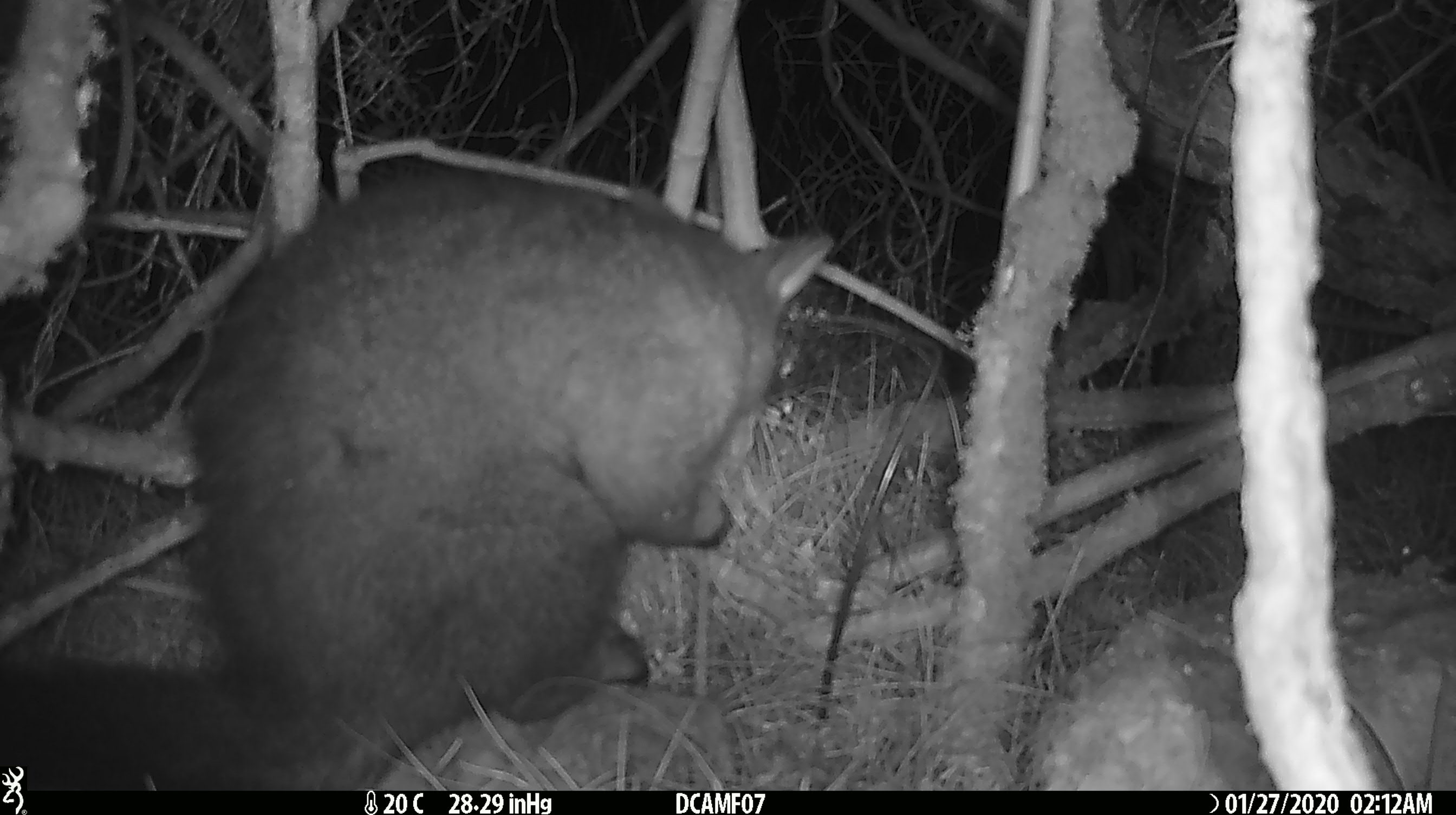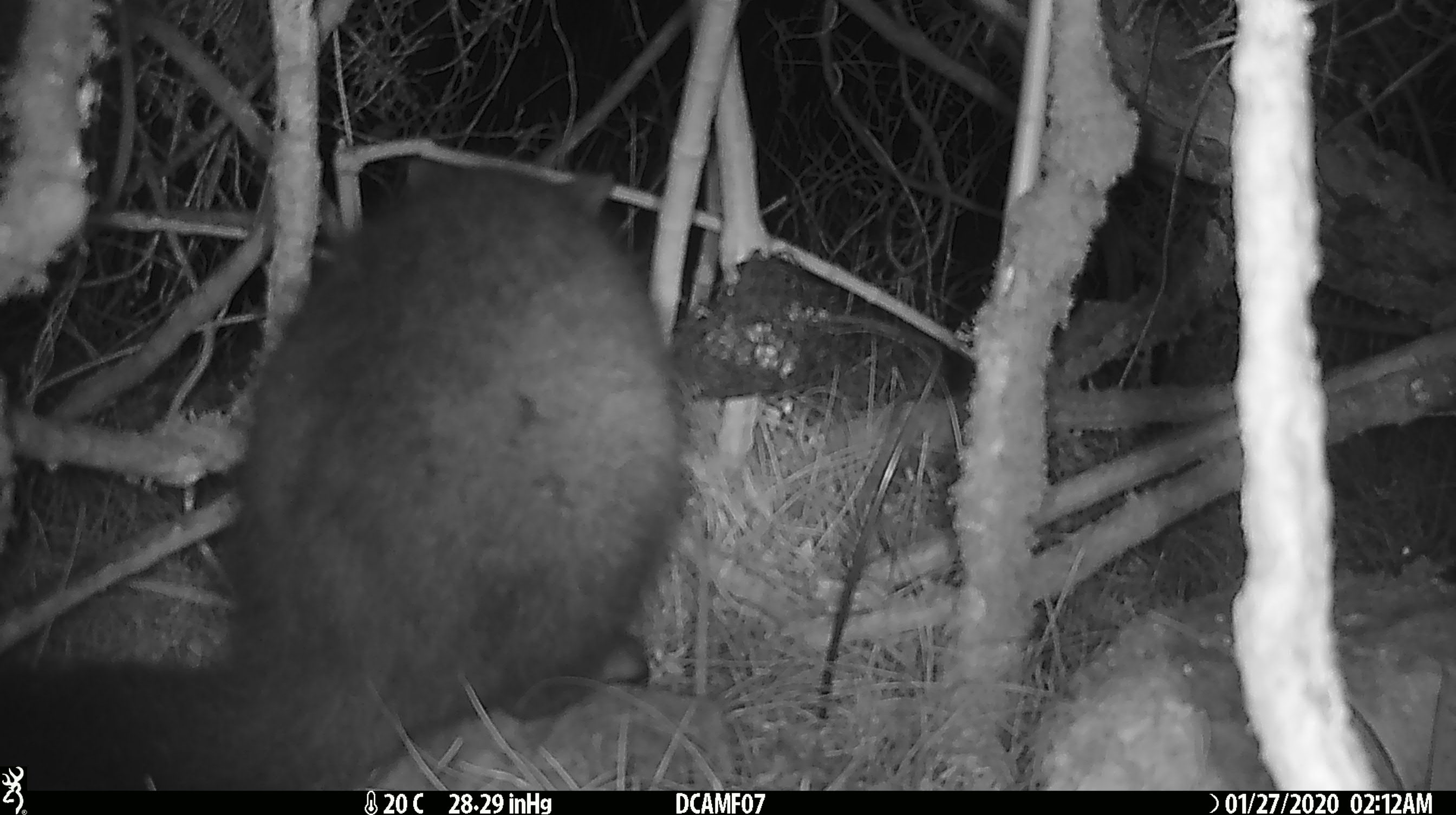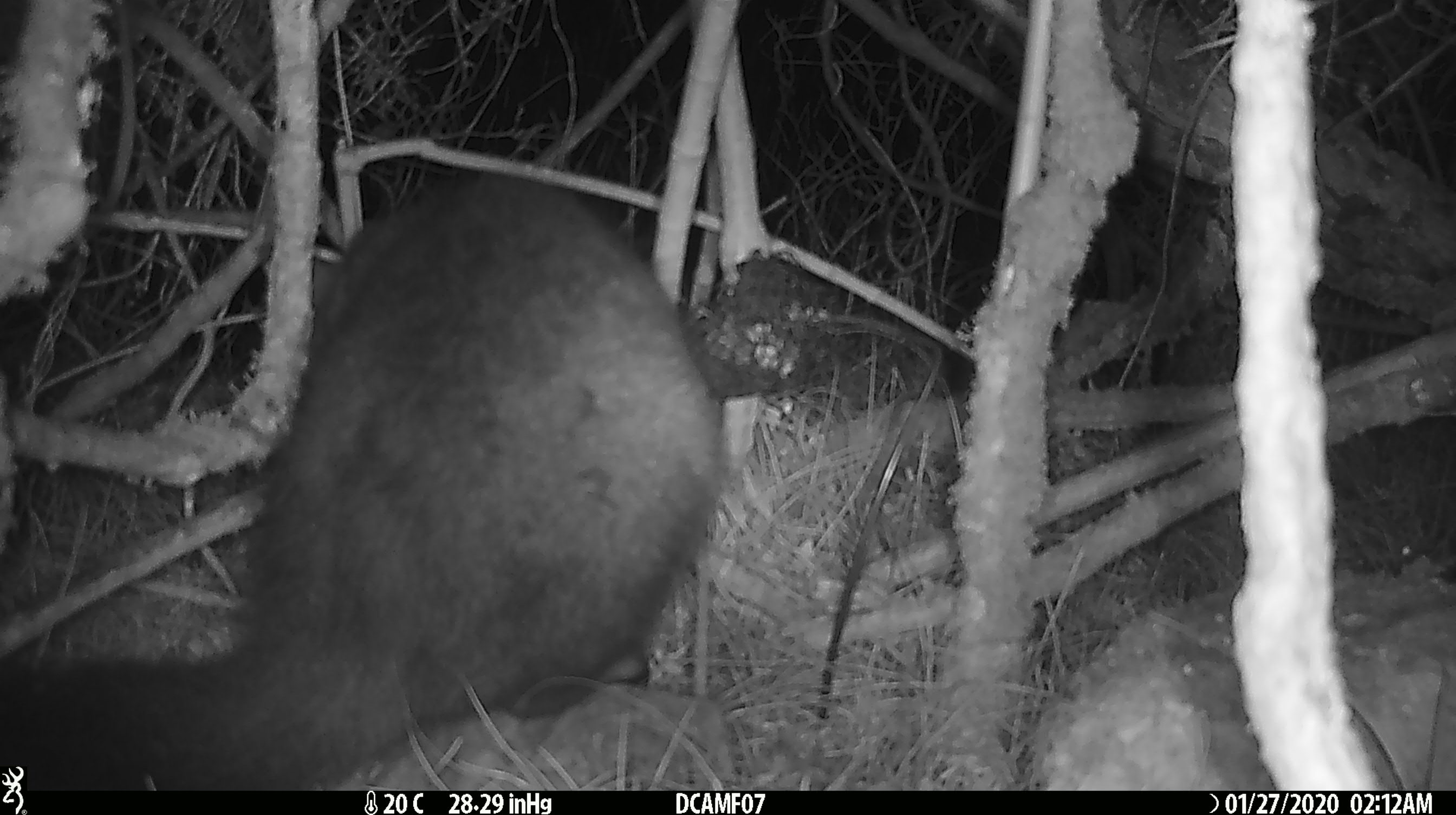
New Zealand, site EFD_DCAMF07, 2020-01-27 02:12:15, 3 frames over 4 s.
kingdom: Animalia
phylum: Chordata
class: Mammalia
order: Diprotodontia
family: Phalangeridae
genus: Trichosurus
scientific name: Trichosurus vulpecula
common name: common brushtail possum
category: possum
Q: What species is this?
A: Possum (common brushtail possum) (Trichosurus vulpecula).